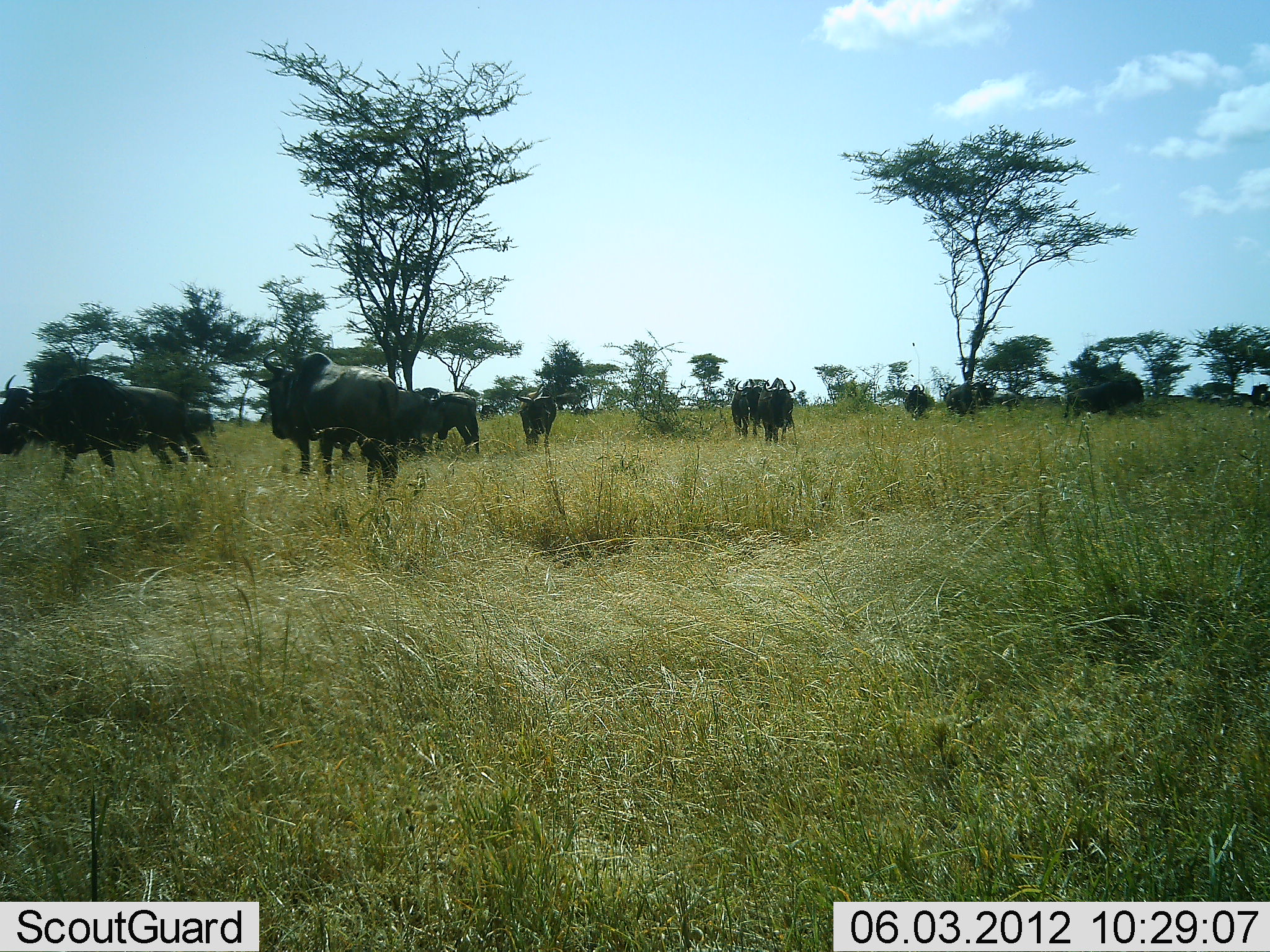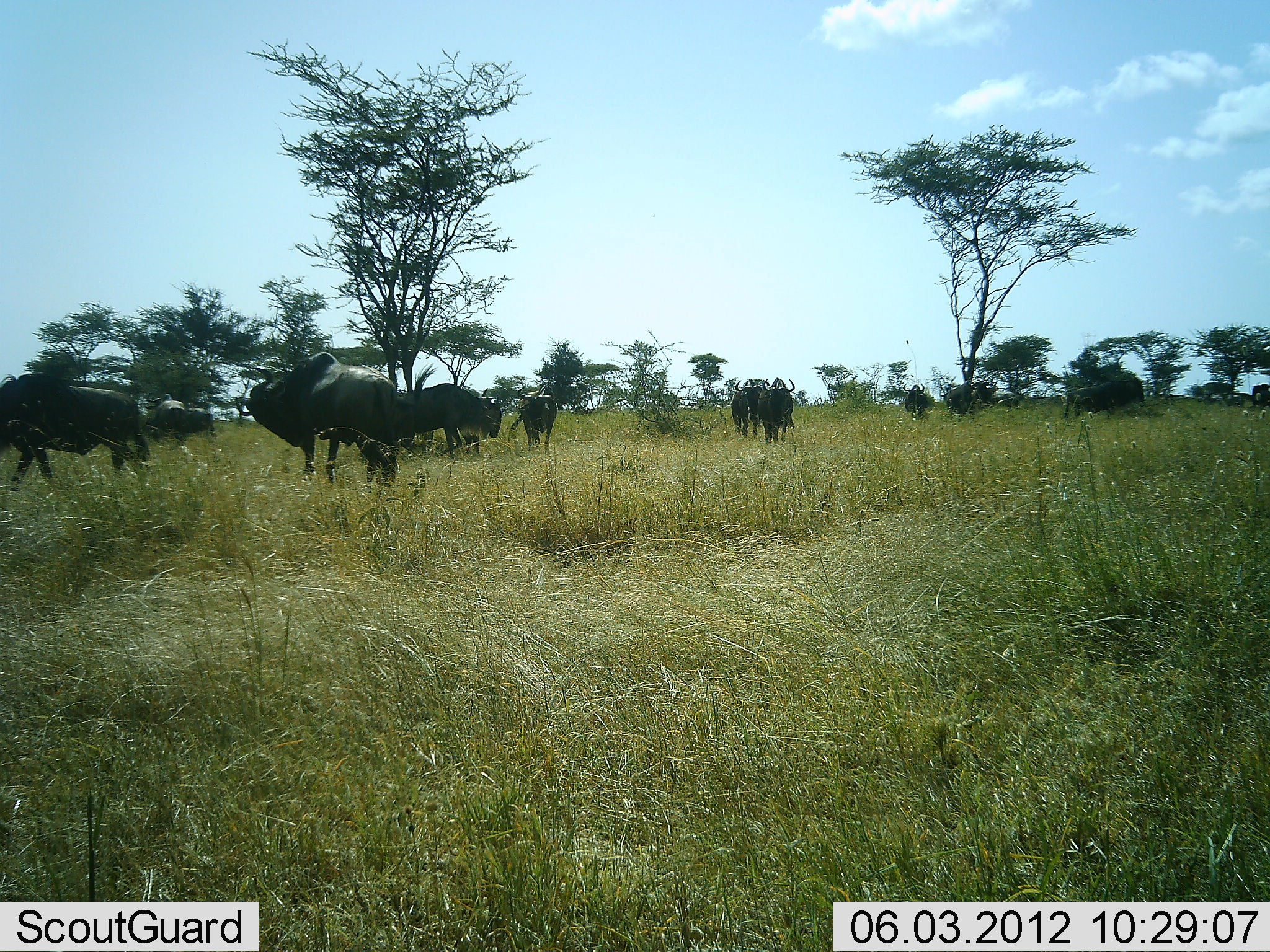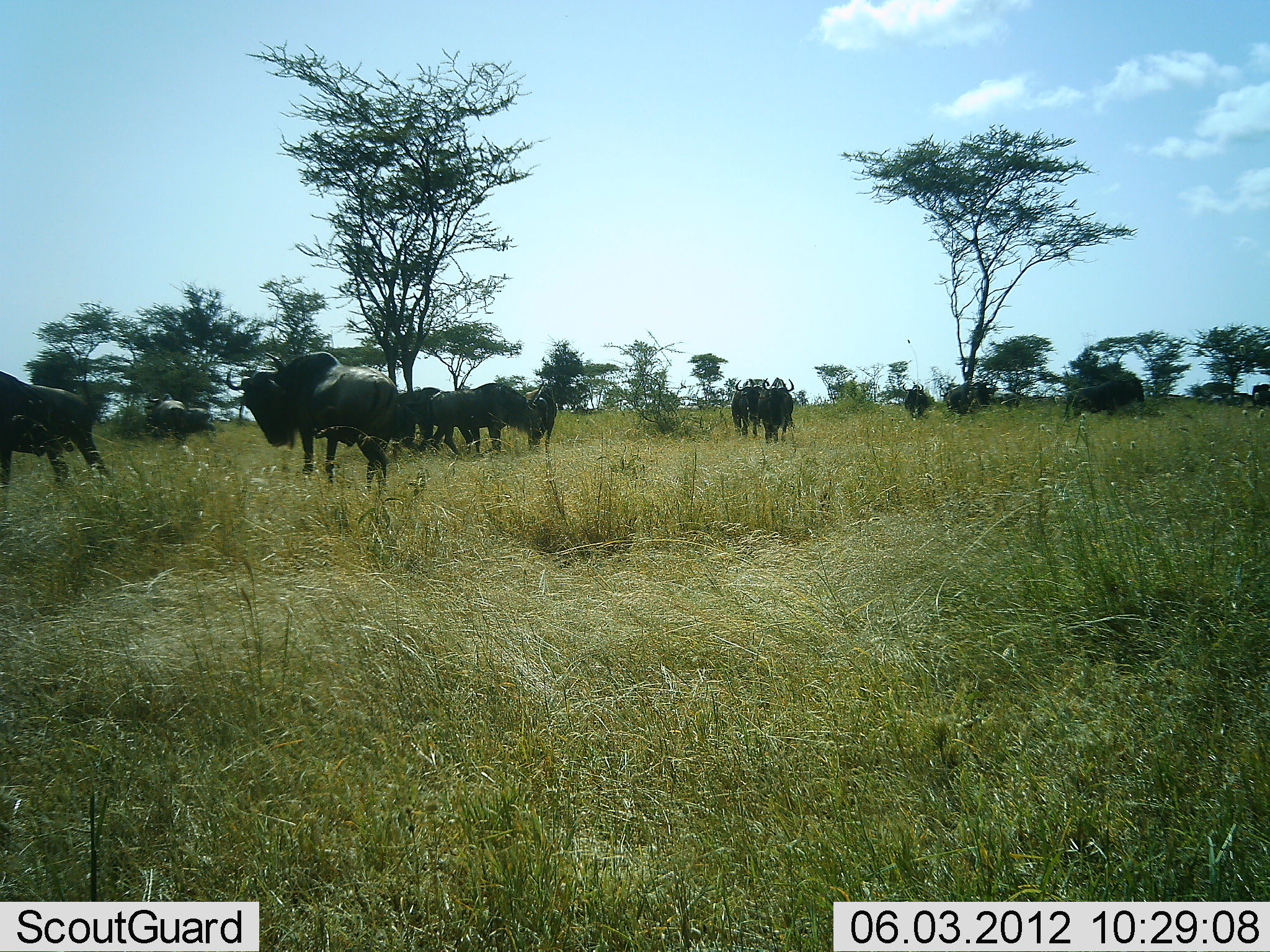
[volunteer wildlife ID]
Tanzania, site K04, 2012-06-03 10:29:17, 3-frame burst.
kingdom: Animalia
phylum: Chordata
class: Mammalia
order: Artiodactyla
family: Bovidae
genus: Connochaetes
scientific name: Connochaetes taurinus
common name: blue wildebeest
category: wildebeest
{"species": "wildebeest (blue wildebeest) (Connochaetes taurinus)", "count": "11-50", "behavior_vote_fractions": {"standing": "90%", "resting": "0%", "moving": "80%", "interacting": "30%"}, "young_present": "0%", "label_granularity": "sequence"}